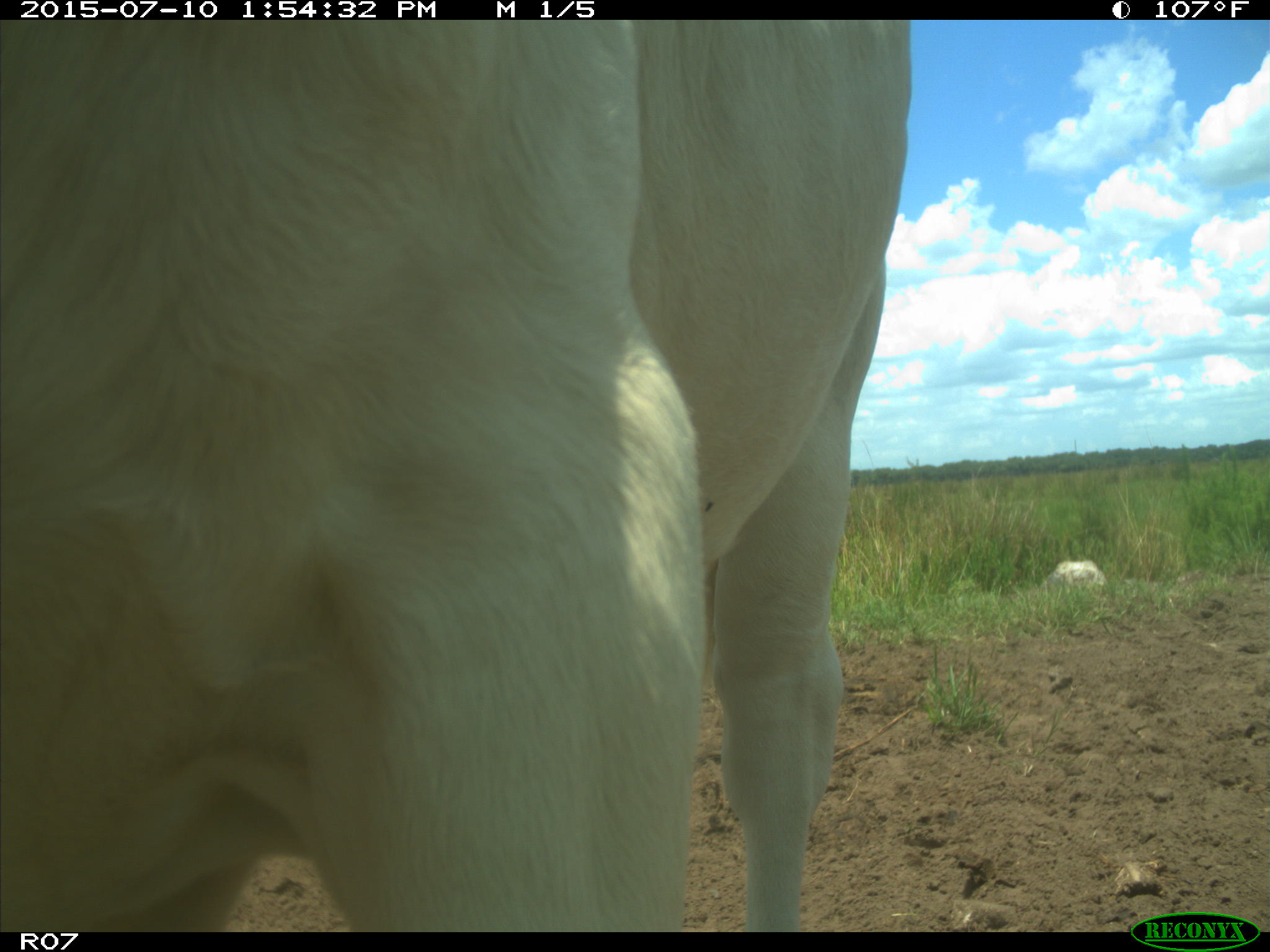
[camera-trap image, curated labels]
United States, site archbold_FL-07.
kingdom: Animalia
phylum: Chordata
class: Mammalia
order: Artiodactyla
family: Bovidae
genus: Bos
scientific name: Bos taurus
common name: domestic cow